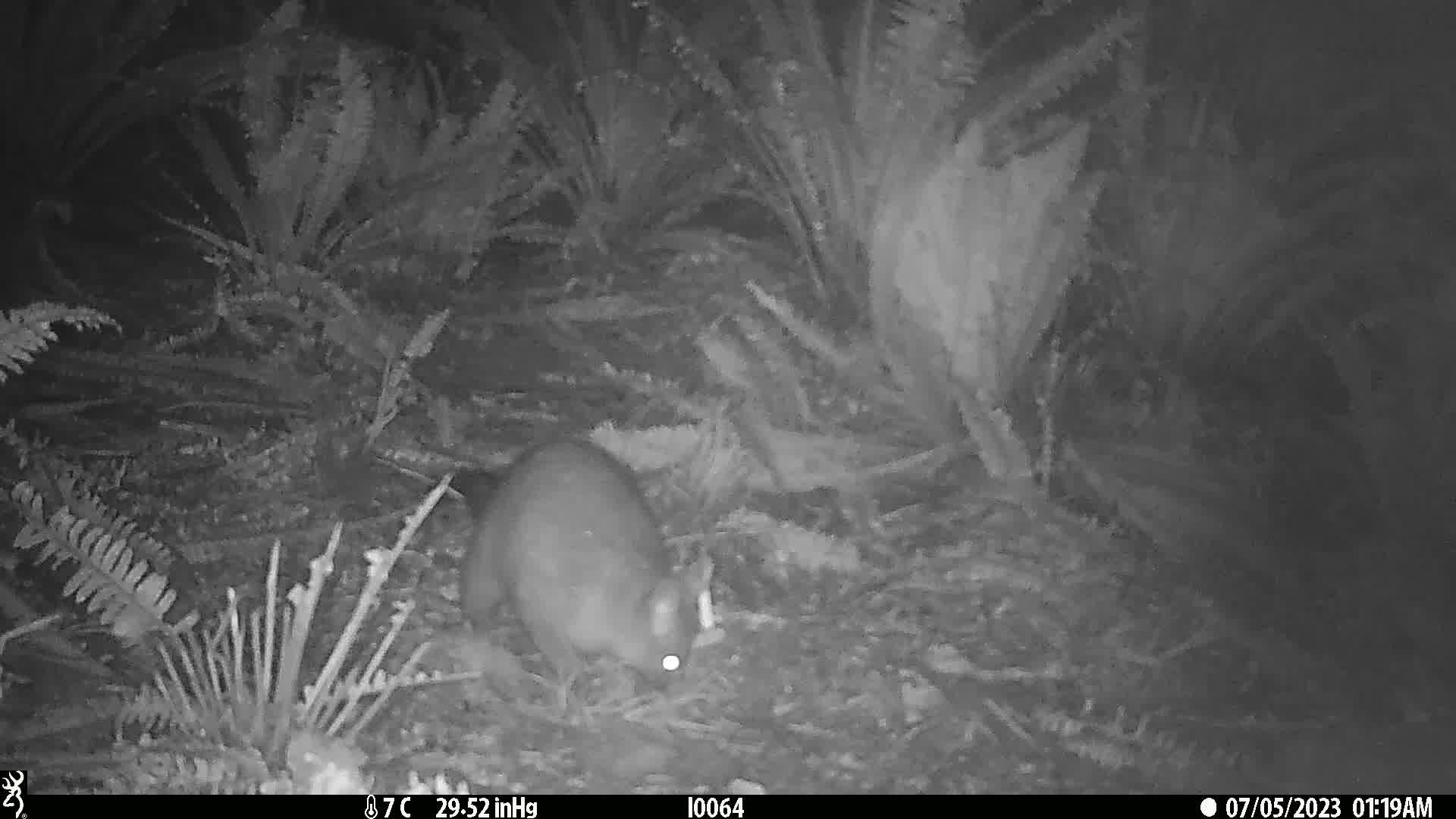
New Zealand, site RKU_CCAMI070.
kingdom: Animalia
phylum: Chordata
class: Mammalia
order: Diprotodontia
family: Phalangeridae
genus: Trichosurus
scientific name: Trichosurus vulpecula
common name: common brushtail possum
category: possum